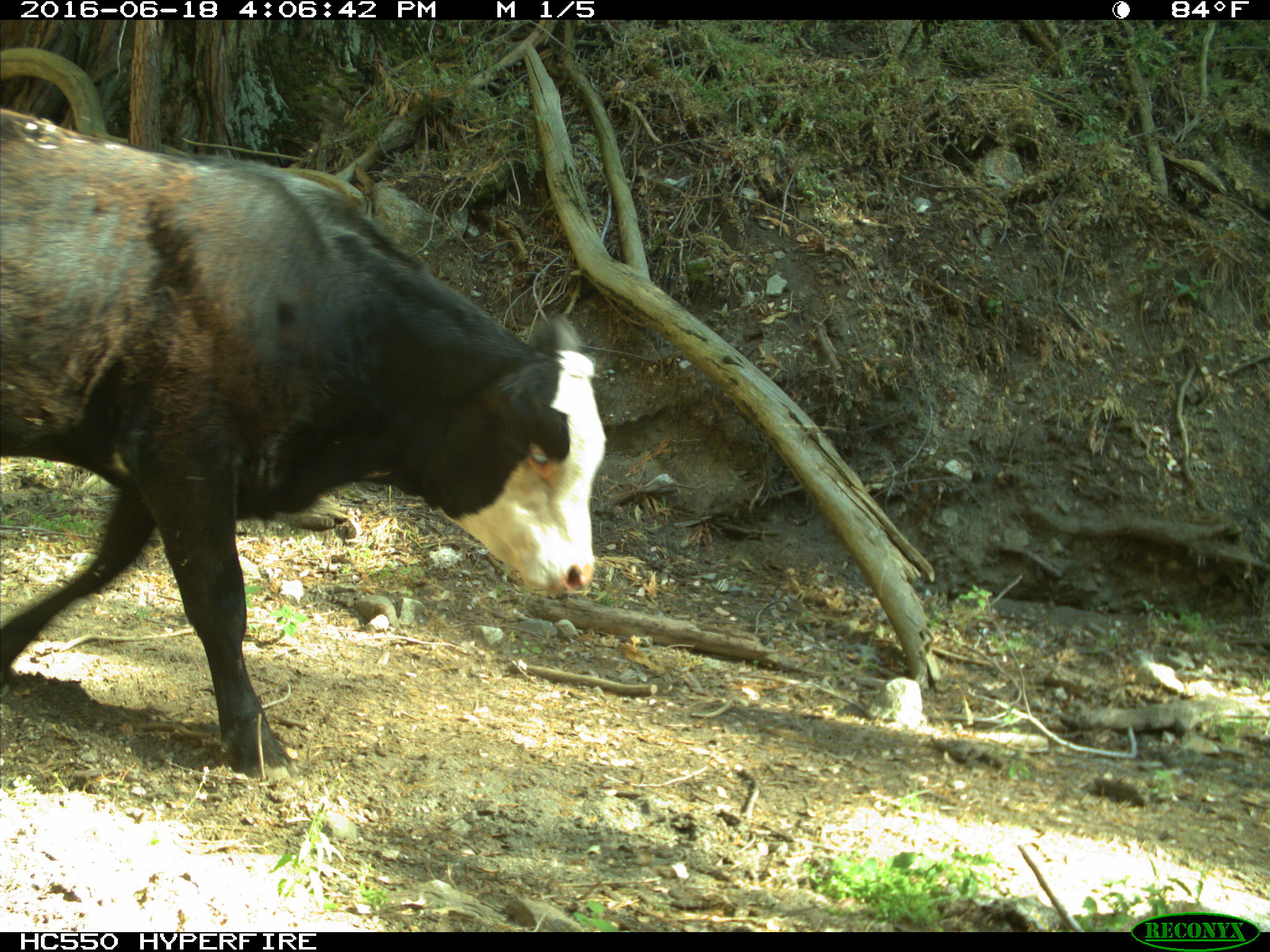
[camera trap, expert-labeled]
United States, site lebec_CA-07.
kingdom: Animalia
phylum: Chordata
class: Mammalia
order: Artiodactyla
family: Bovidae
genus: Bos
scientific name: Bos taurus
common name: domestic cow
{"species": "Bos taurus (domestic cow)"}